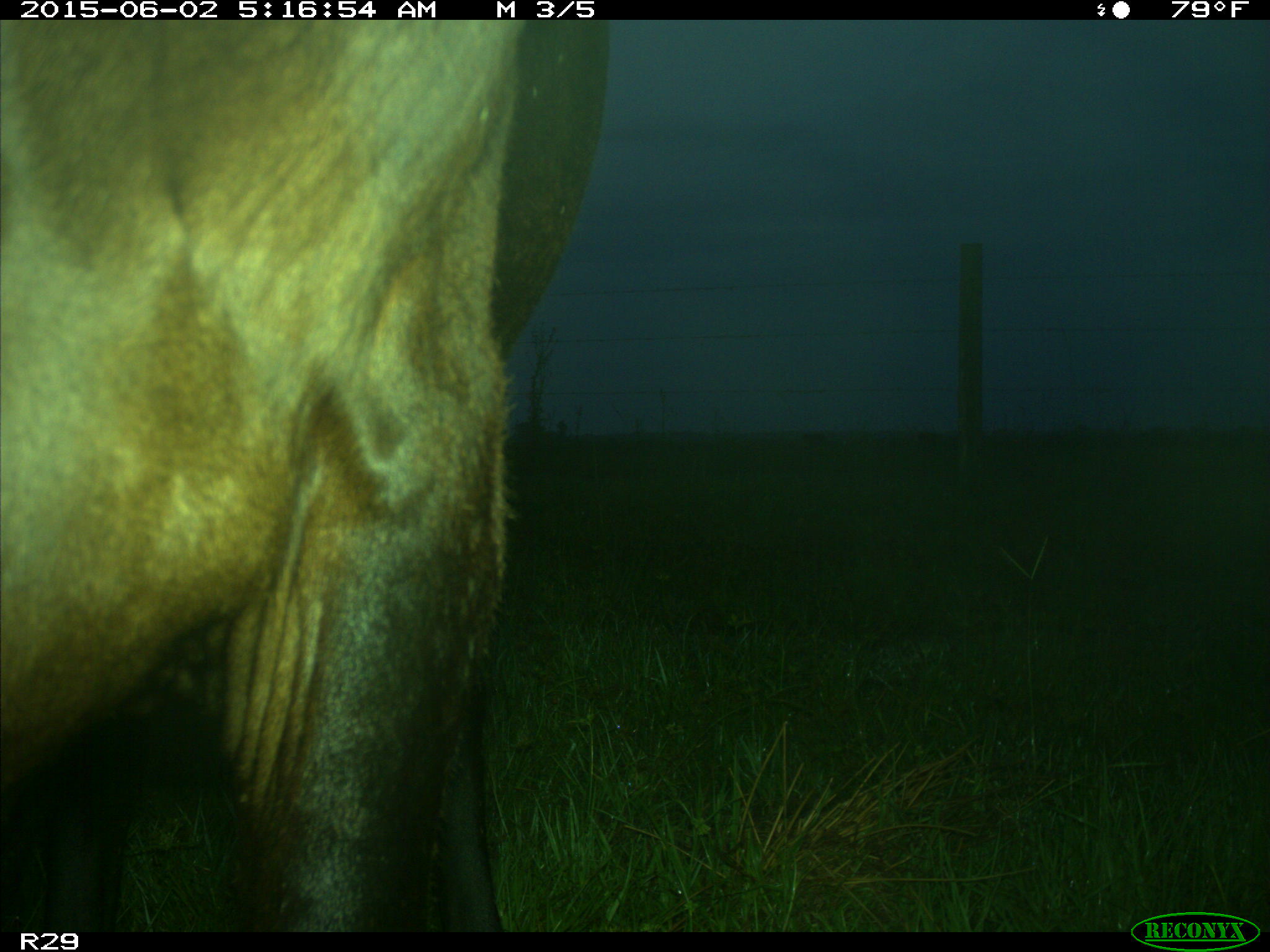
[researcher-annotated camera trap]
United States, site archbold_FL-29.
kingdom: Animalia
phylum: Chordata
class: Mammalia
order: Artiodactyla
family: Bovidae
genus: Bos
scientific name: Bos taurus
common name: domestic cow